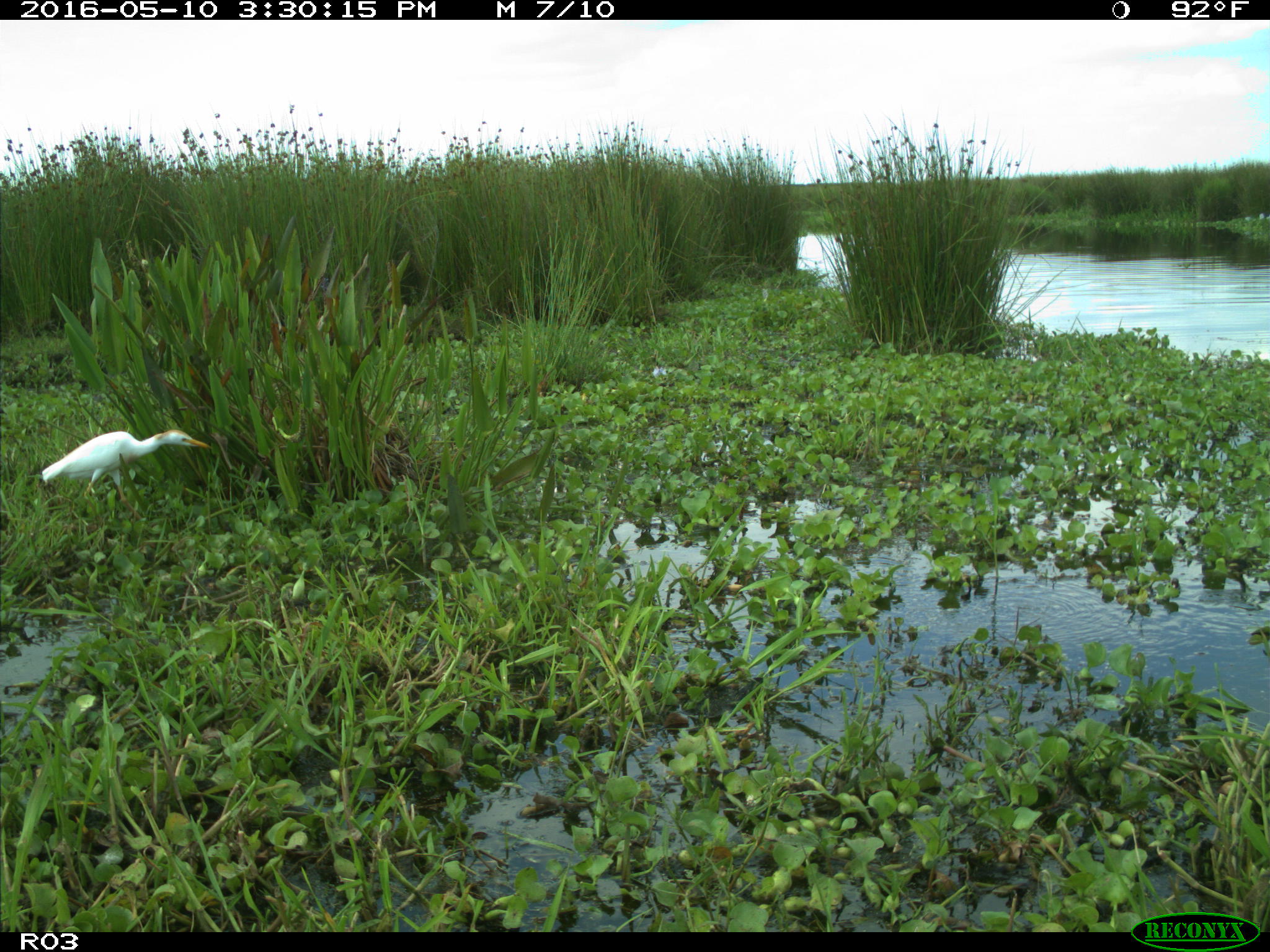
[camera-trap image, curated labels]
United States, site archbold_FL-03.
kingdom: Animalia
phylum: Chordata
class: Mammalia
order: Artiodactyla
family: Bovidae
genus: Bos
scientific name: Bos taurus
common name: domestic cow